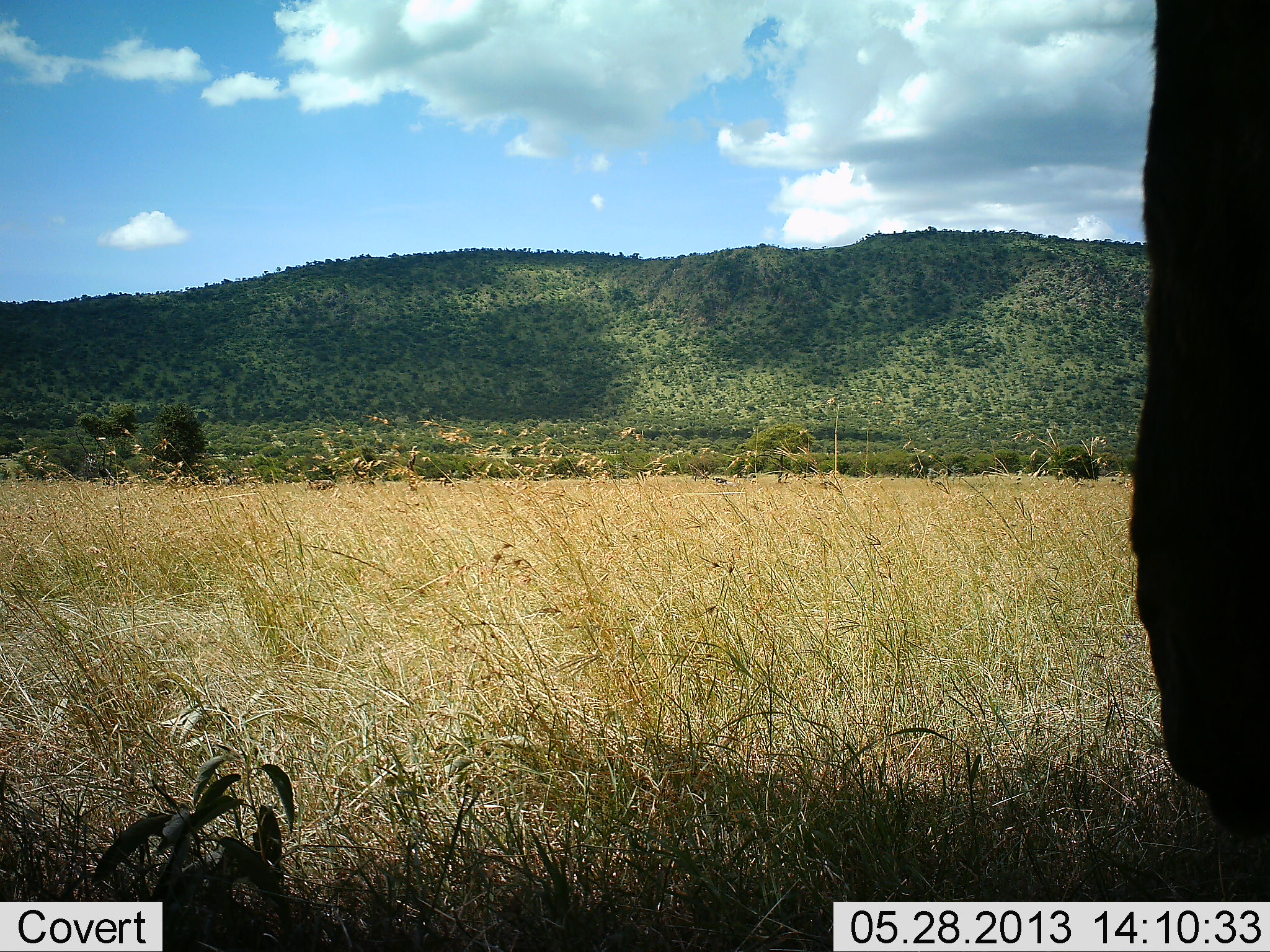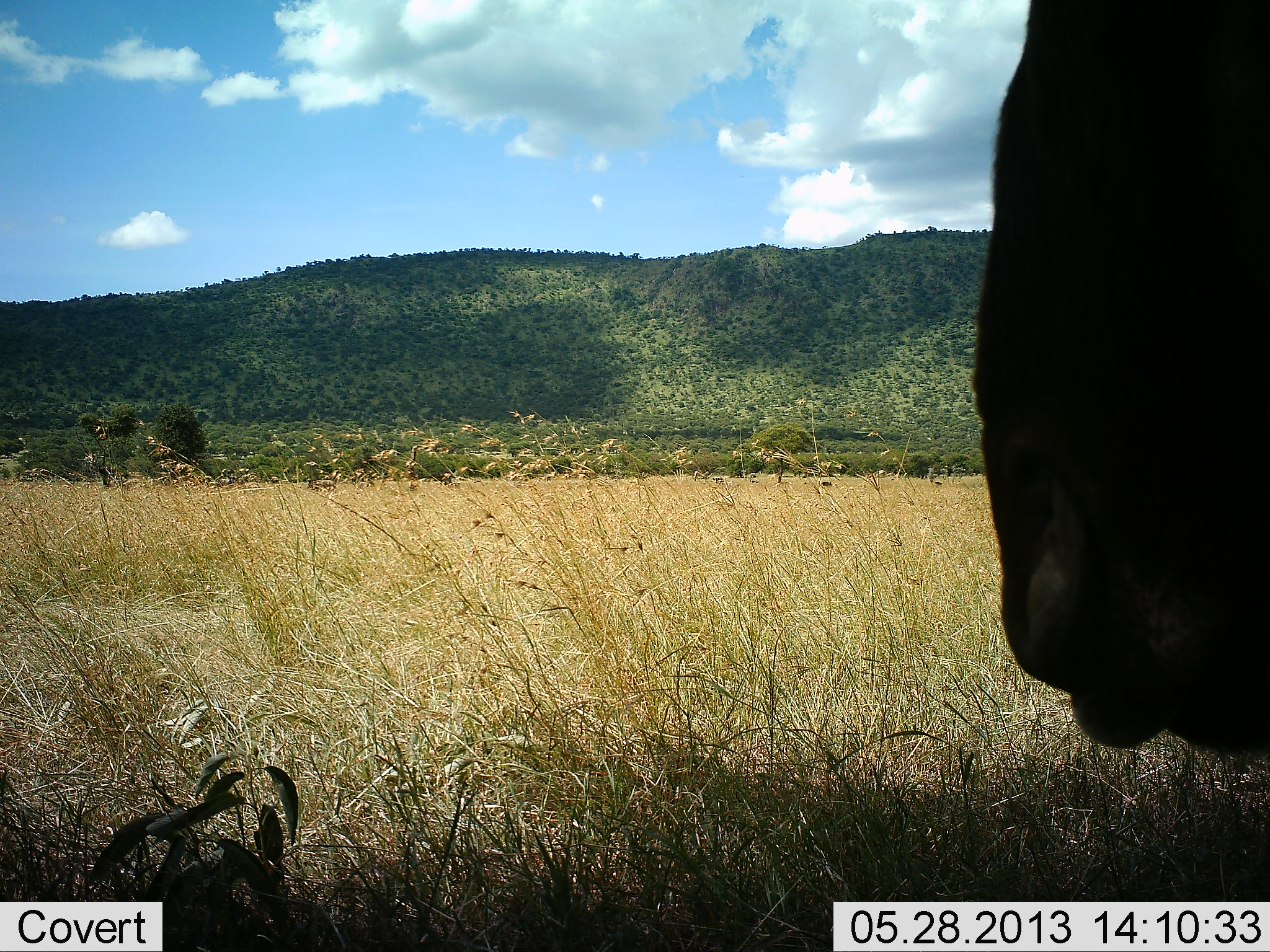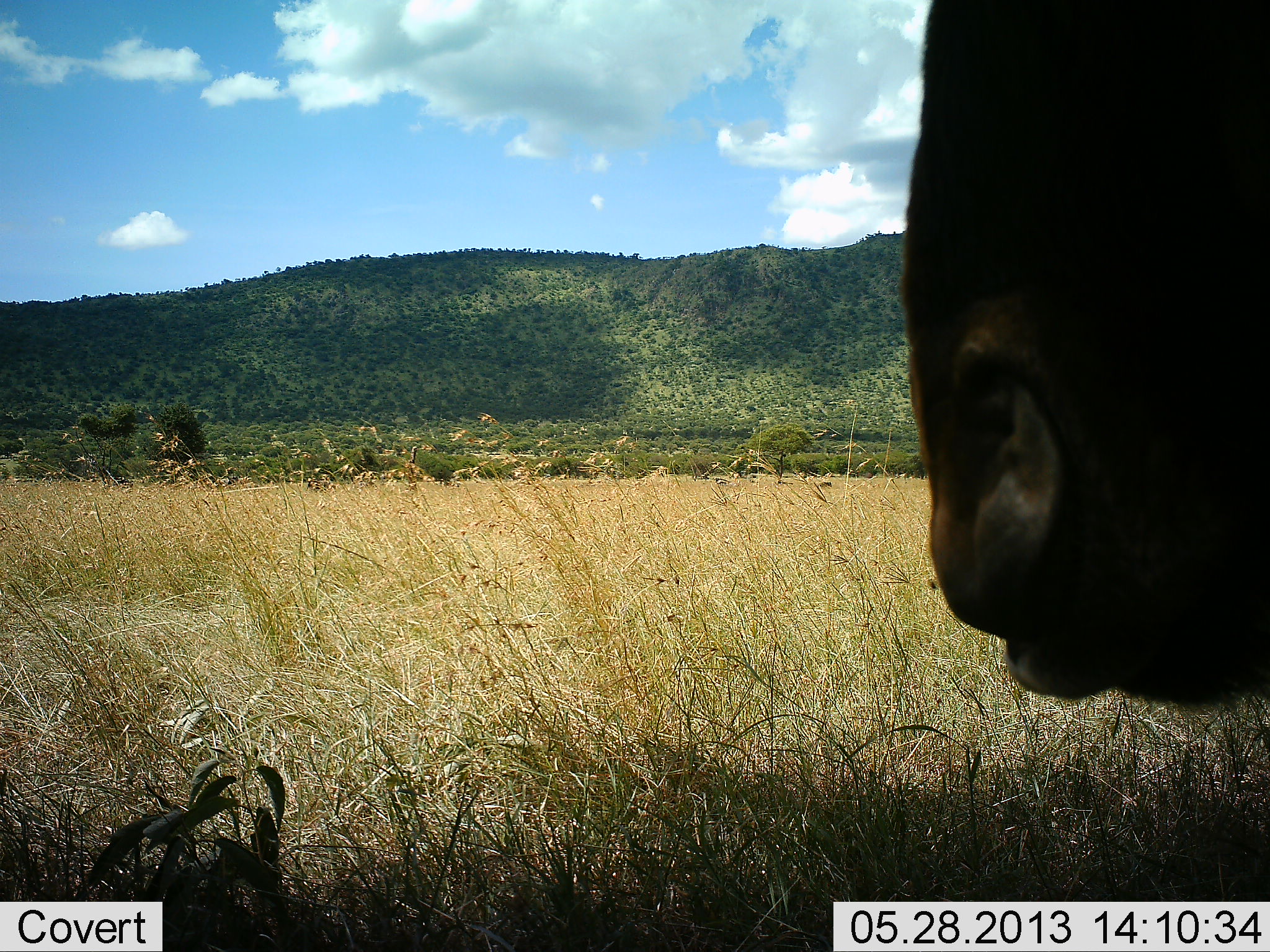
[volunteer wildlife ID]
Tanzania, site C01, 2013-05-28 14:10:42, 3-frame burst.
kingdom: Animalia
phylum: Chordata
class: Mammalia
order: Artiodactyla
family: Bovidae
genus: Connochaetes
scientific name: Connochaetes taurinus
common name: blue wildebeest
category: wildebeest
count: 1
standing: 93%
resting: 7%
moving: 7%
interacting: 0%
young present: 0%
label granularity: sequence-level